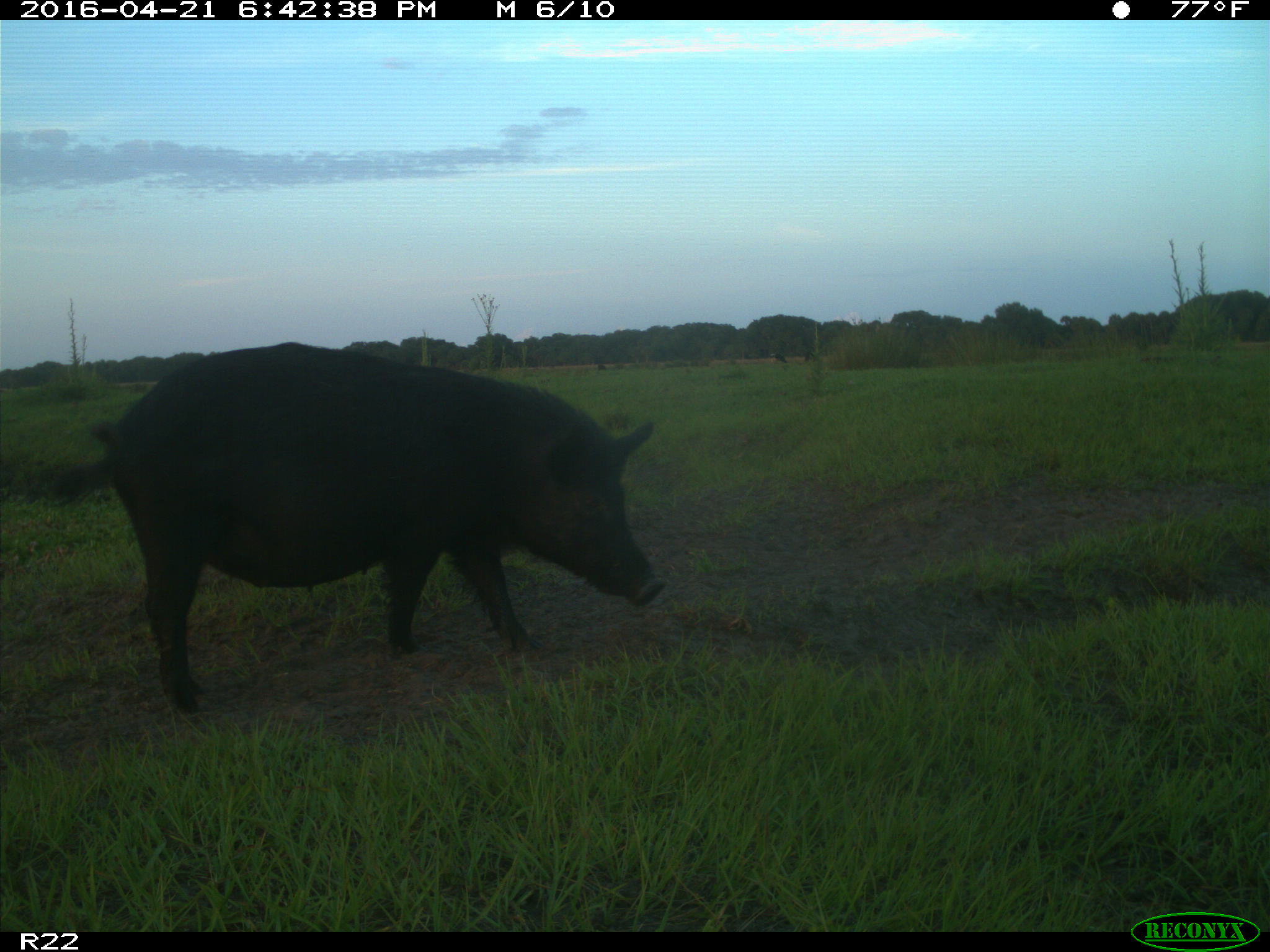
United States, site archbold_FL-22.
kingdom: Animalia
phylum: Chordata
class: Mammalia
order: Artiodactyla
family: Suidae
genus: Sus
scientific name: Sus scrofa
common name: wild boar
Sus scrofa (wild boar).